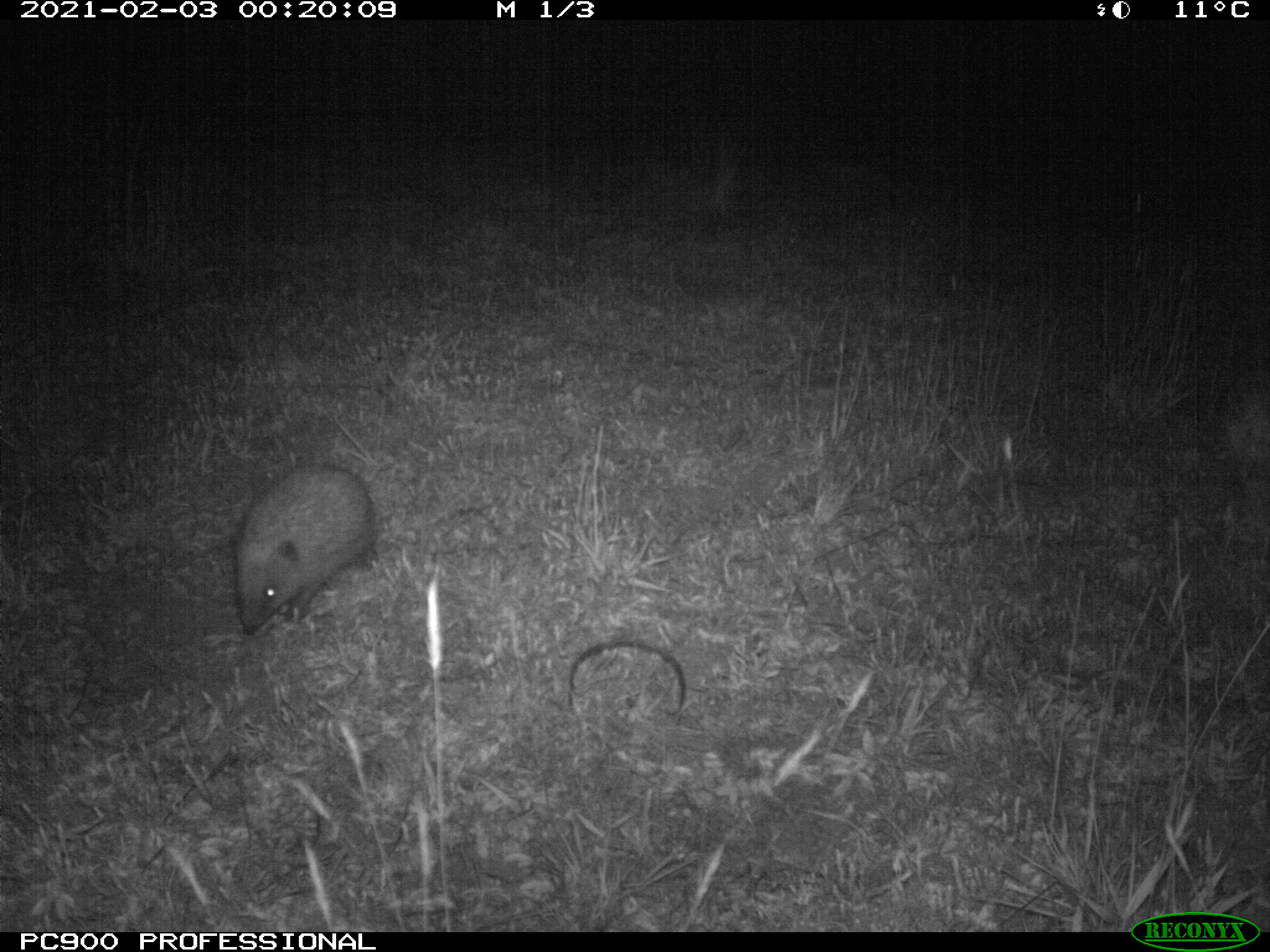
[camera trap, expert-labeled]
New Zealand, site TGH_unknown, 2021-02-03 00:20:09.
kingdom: Animalia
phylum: Chordata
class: Mammalia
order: Eulipotyphla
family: Erinaceidae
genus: Erinaceus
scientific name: Erinaceus europaeus europaeus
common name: european hedgehog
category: hedgehog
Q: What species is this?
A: Hedgehog (european hedgehog) (Erinaceus europaeus europaeus).